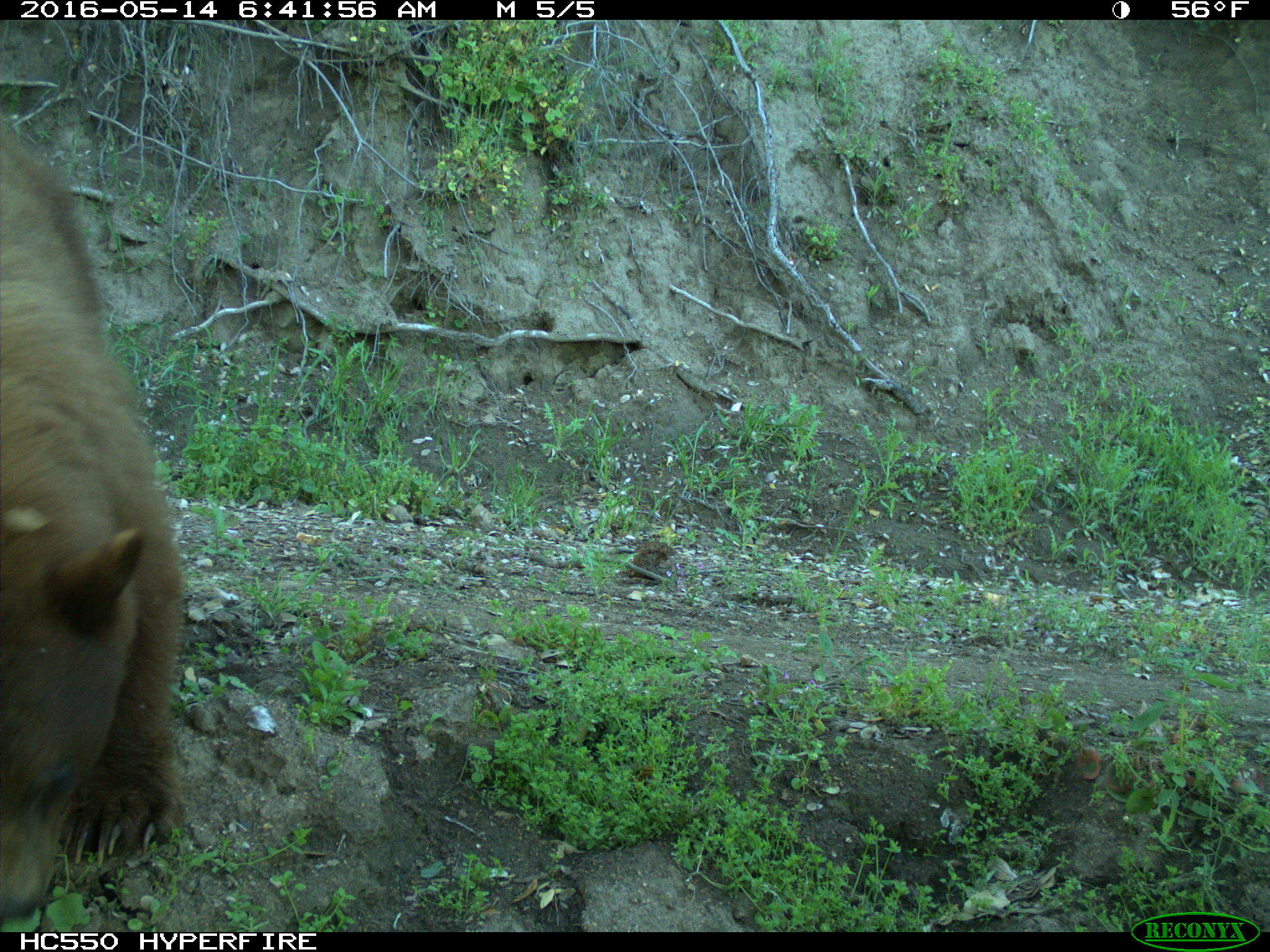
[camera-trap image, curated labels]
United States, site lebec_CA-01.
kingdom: Animalia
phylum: Chordata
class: Mammalia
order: Carnivora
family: Ursidae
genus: Ursus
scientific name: Ursus americanus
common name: american black bear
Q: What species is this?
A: Ursus americanus (american black bear).